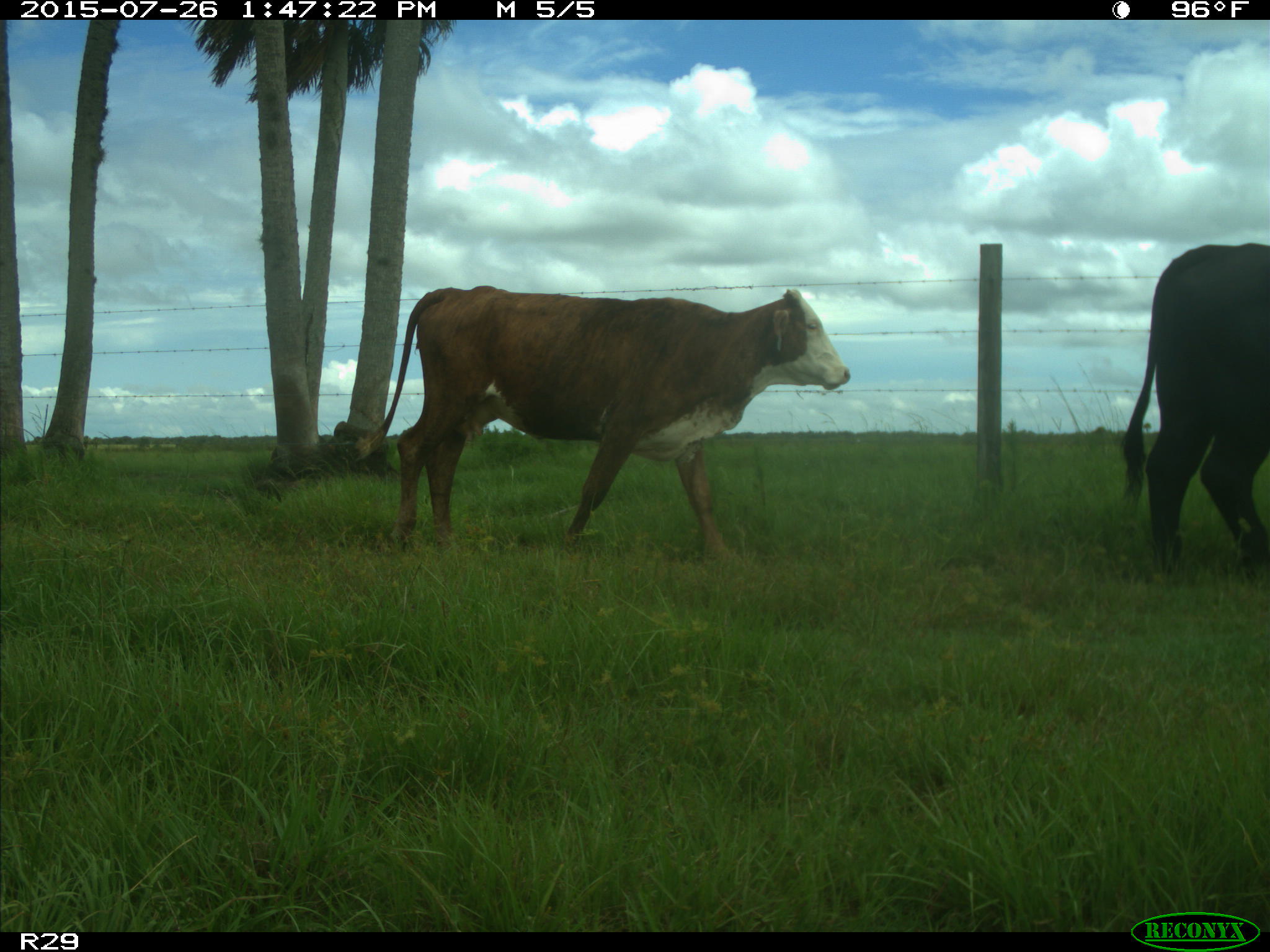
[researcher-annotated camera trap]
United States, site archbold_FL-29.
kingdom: Animalia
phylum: Chordata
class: Mammalia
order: Artiodactyla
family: Bovidae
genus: Bos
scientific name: Bos taurus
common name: domestic cow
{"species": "Bos taurus (domestic cow)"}